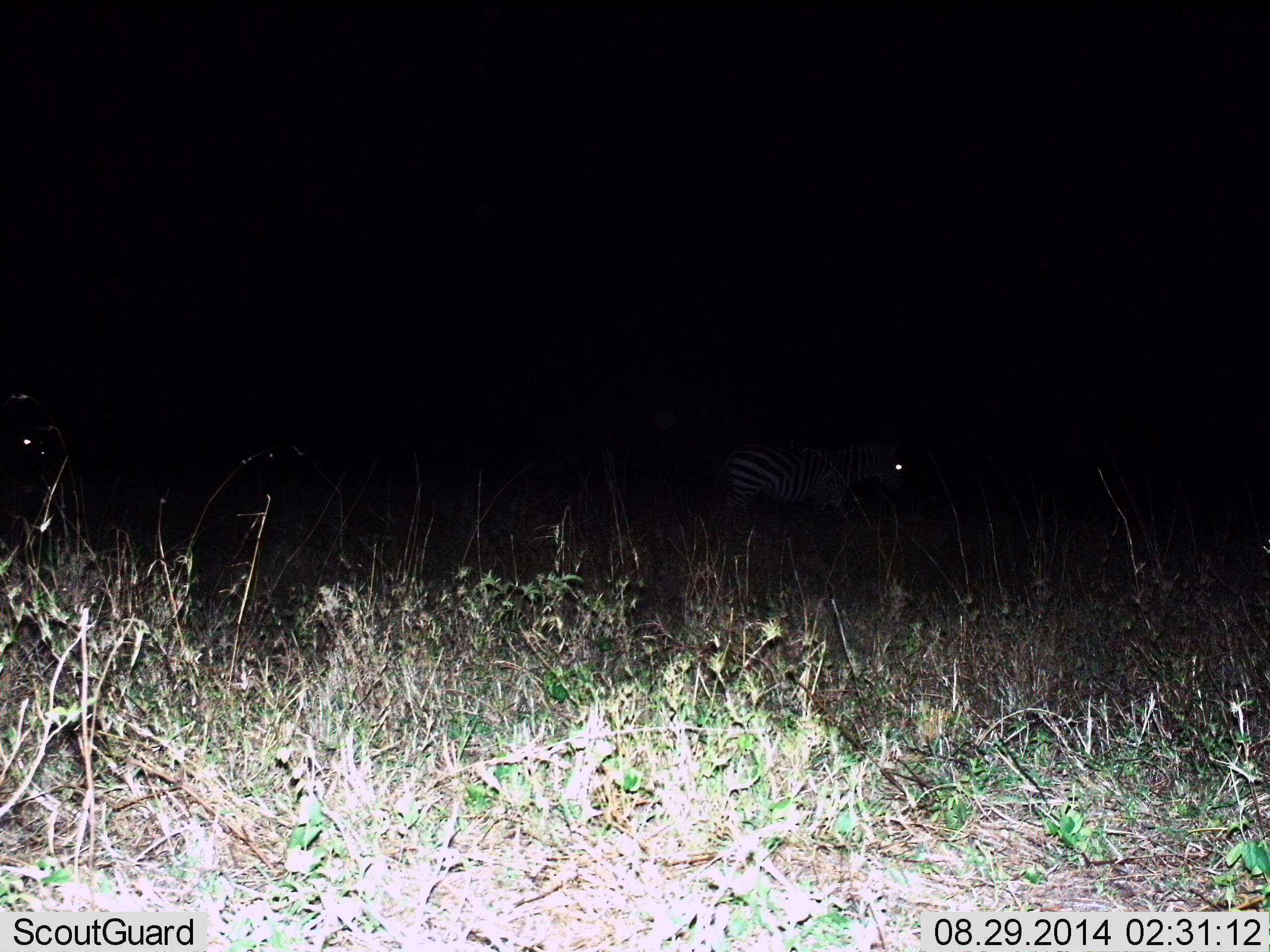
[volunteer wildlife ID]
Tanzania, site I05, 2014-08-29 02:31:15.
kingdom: Animalia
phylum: Chordata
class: Mammalia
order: Perissodactyla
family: Equidae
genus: Equus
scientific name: Equus quagga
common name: plains zebra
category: zebra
Zebra (plains zebra) (Equus quagga), count 1. Behavior (volunteer vote fractions): standing 30%, resting 10%, moving 60%, interacting 0%. Young present (vote fraction): 0%. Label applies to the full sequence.